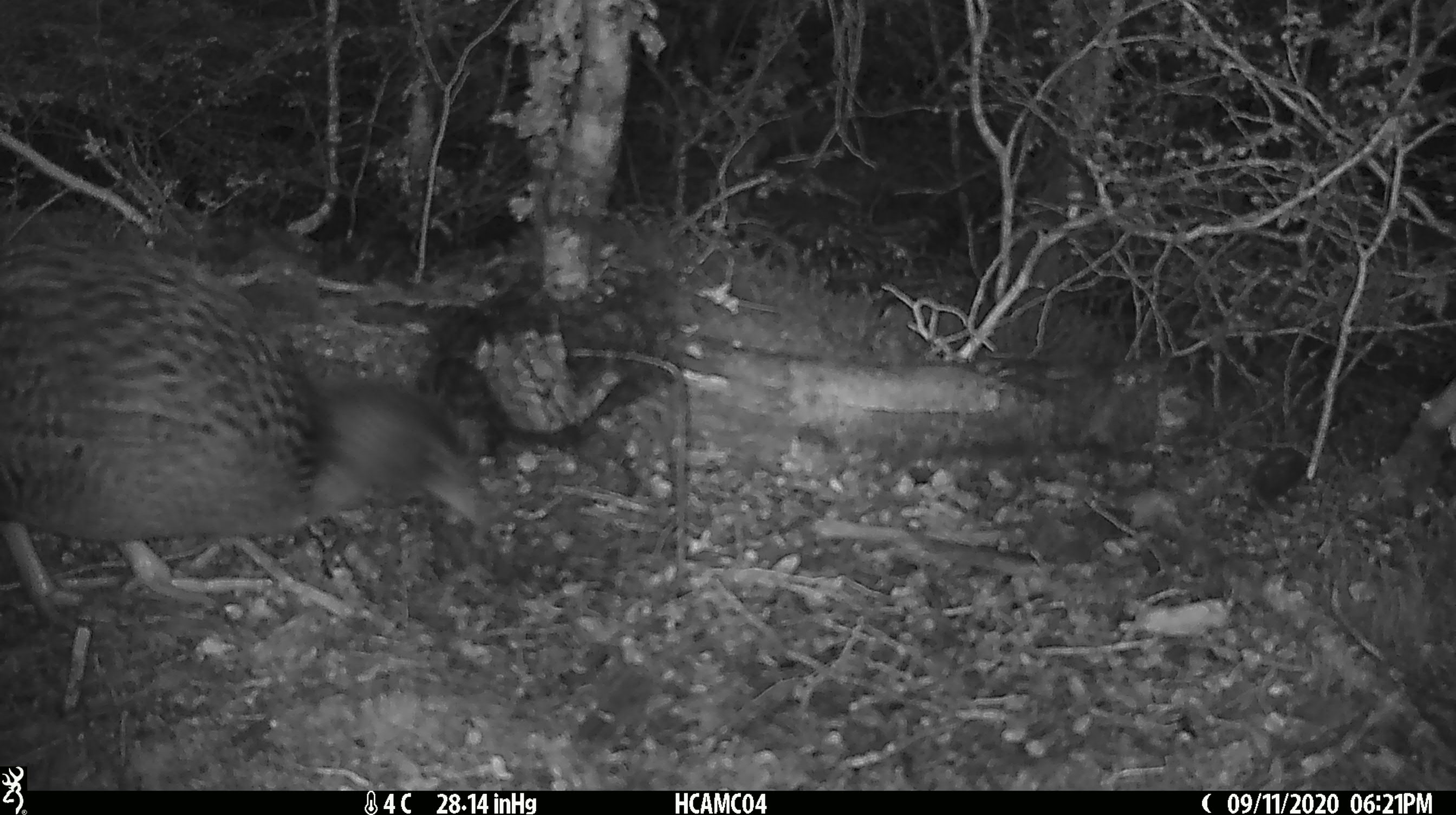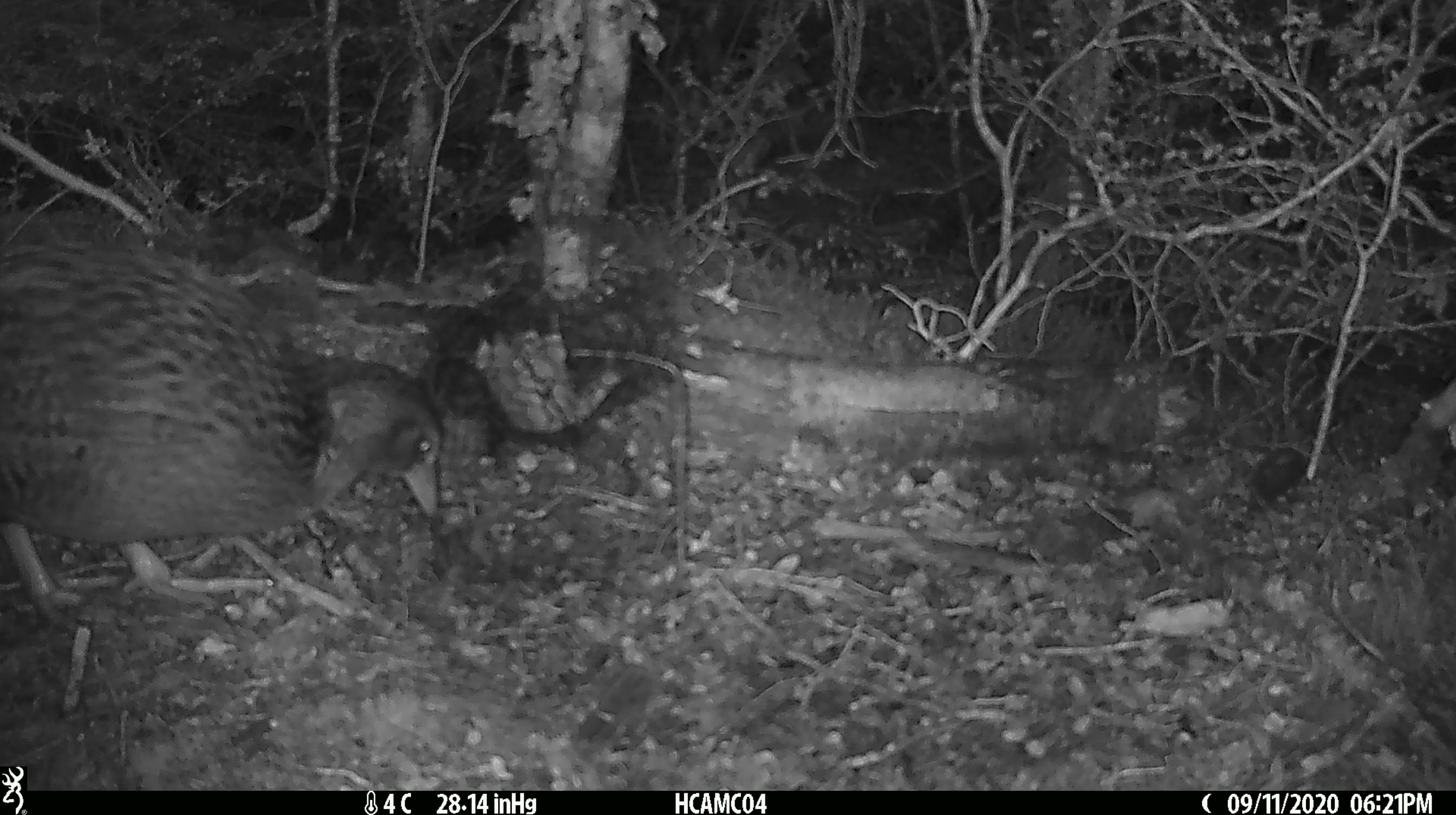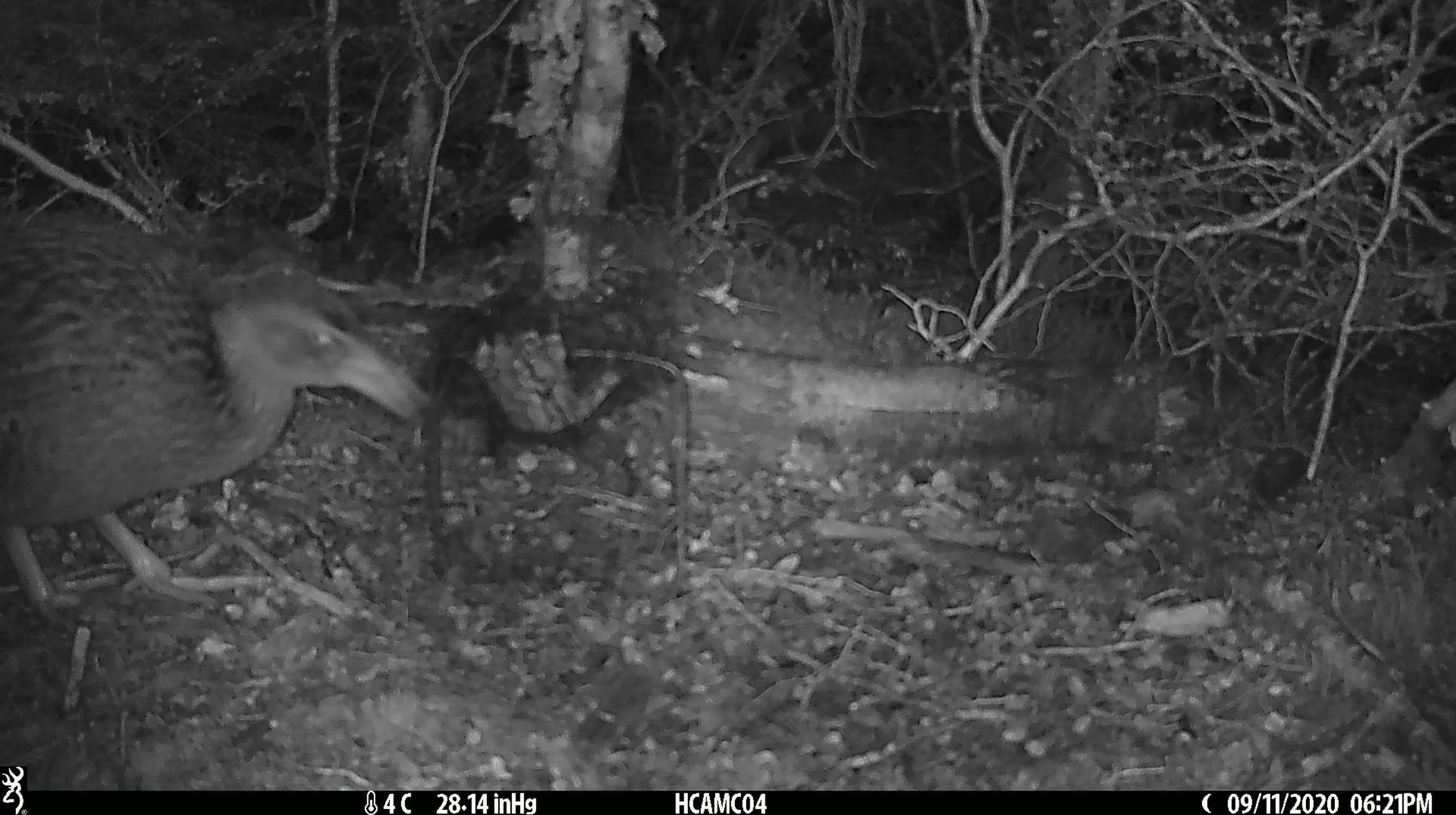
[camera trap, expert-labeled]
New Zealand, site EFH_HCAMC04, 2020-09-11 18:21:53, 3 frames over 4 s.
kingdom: Animalia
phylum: Chordata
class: Aves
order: Gruiformes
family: Rallidae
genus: Gallirallus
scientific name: Gallirallus australis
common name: weka